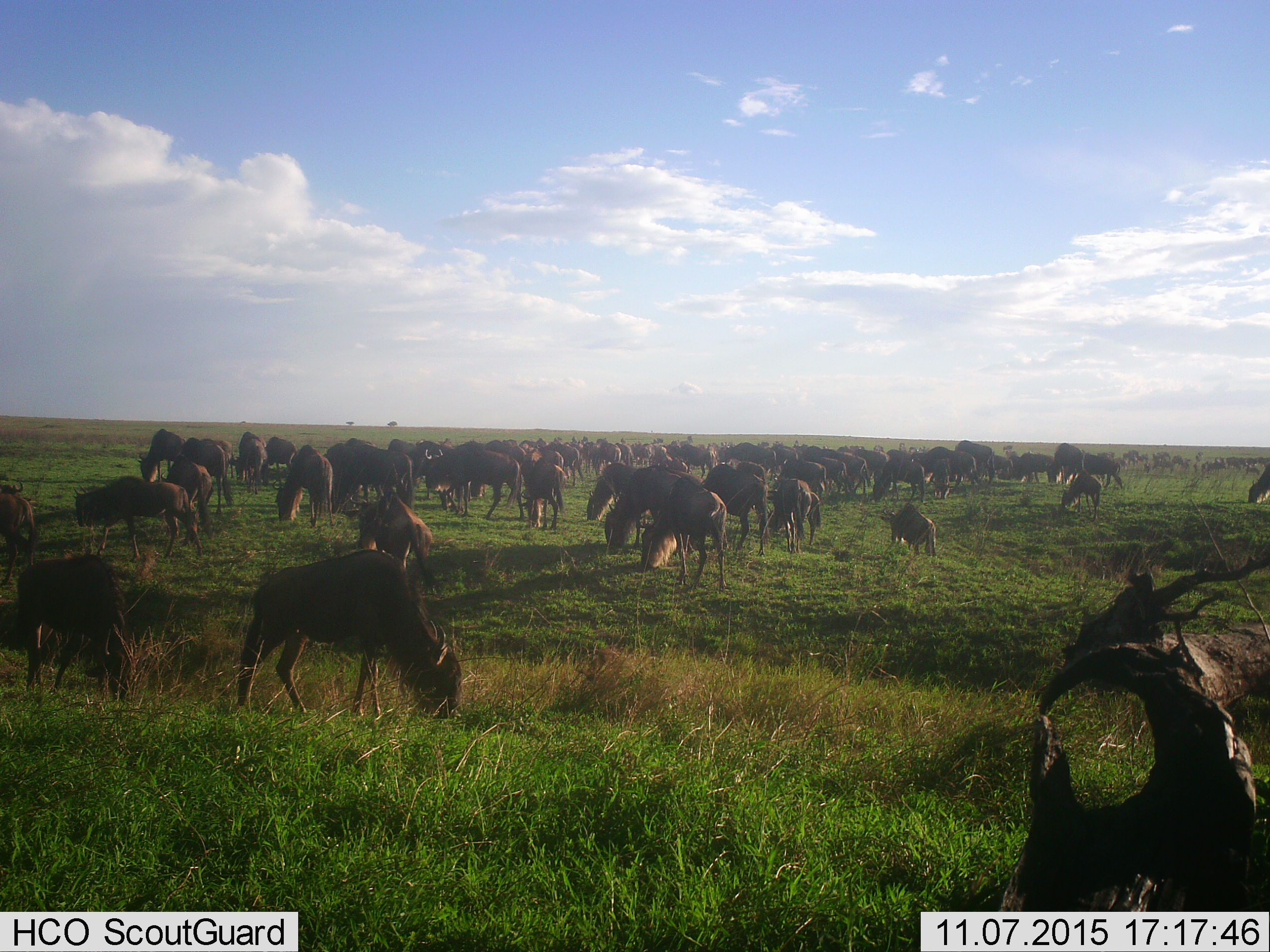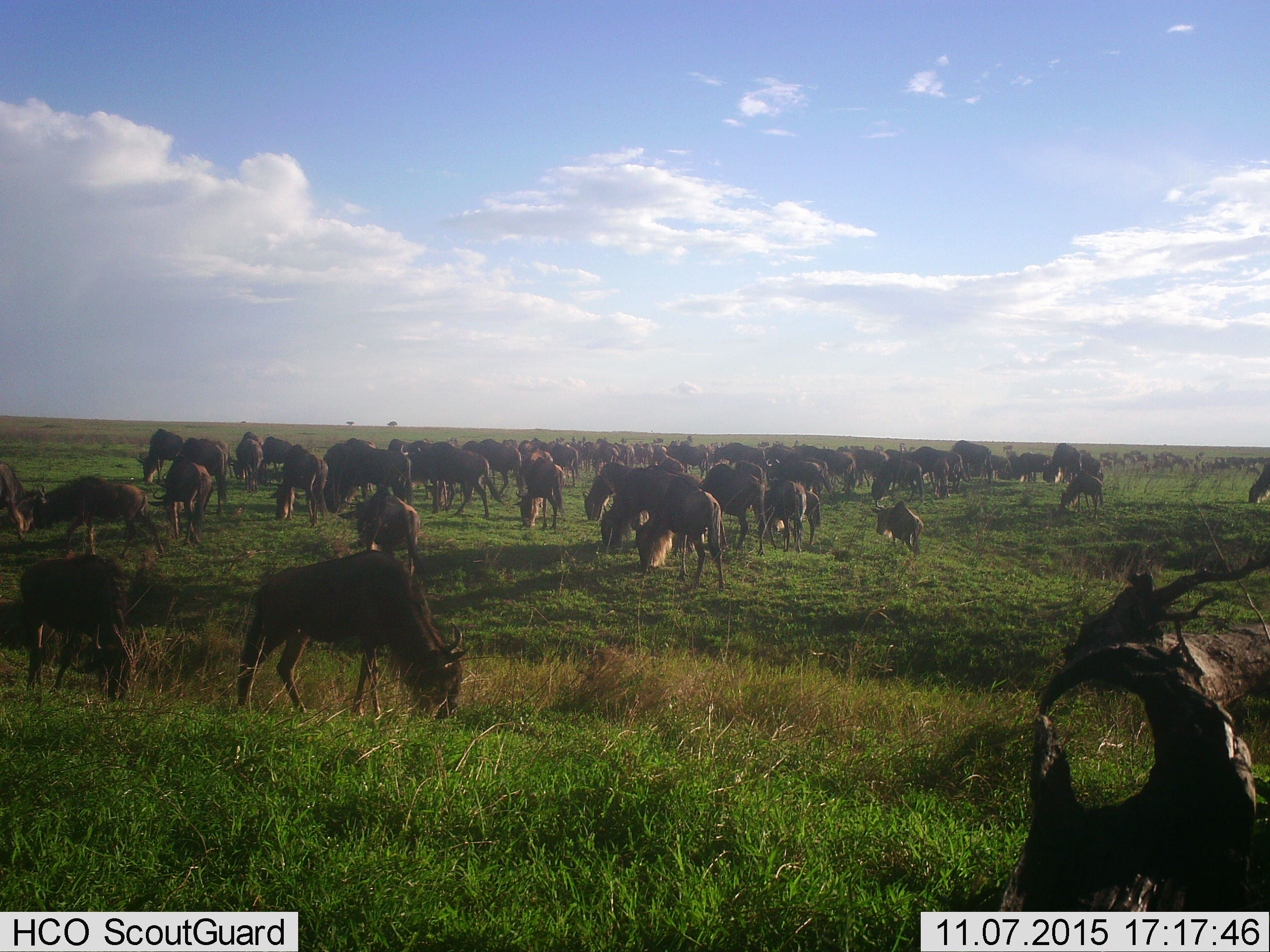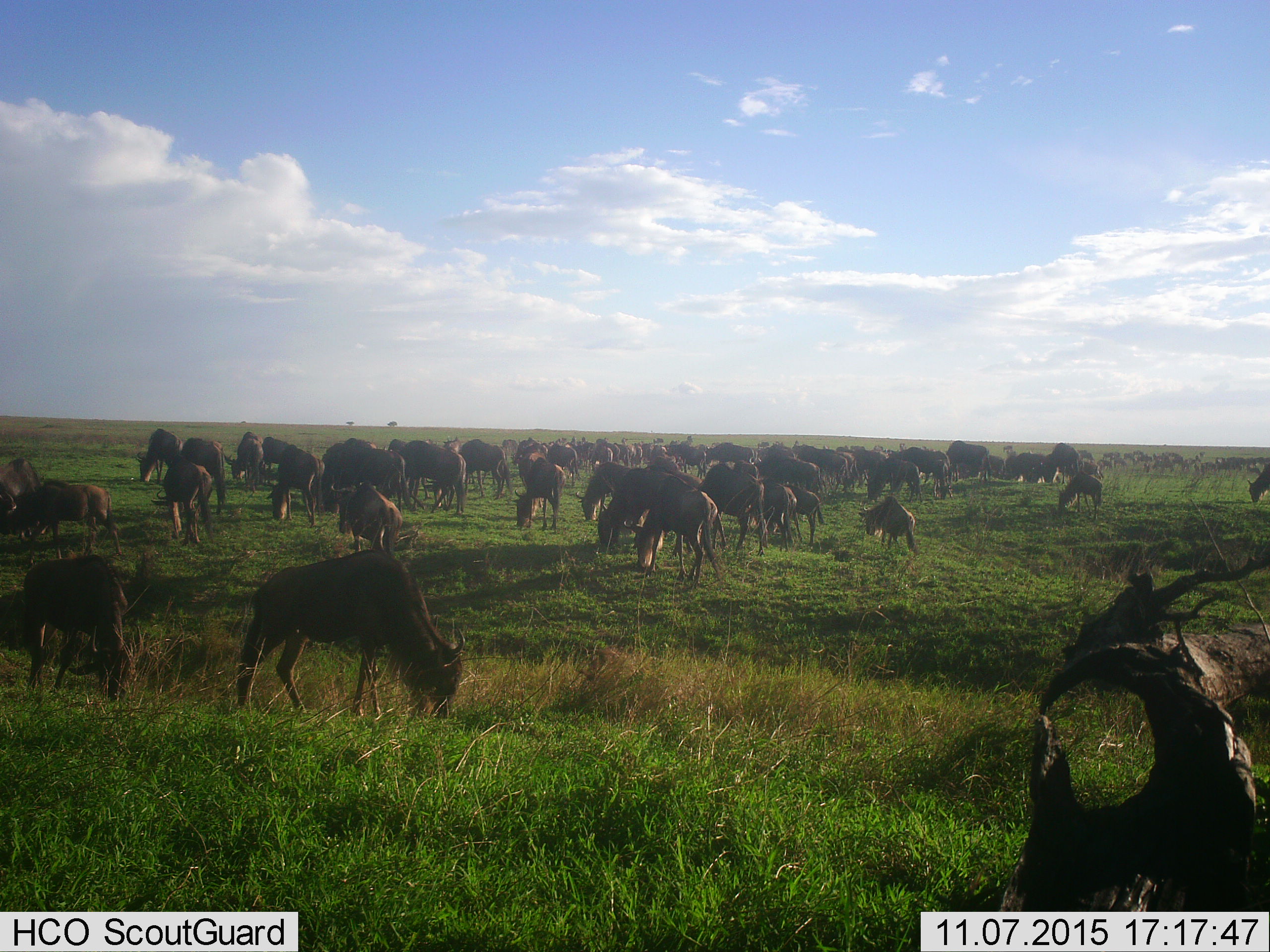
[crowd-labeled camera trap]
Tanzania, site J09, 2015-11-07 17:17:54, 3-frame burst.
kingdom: Animalia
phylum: Chordata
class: Mammalia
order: Artiodactyla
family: Bovidae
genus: Connochaetes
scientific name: Connochaetes taurinus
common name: blue wildebeest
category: wildebeest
Wildebeest (blue wildebeest) (Connochaetes taurinus), count 51+. Behavior (volunteer vote fractions): standing 38%, resting 12%, moving 75%, interacting 12%. Young present (vote fraction): 12%. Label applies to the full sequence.